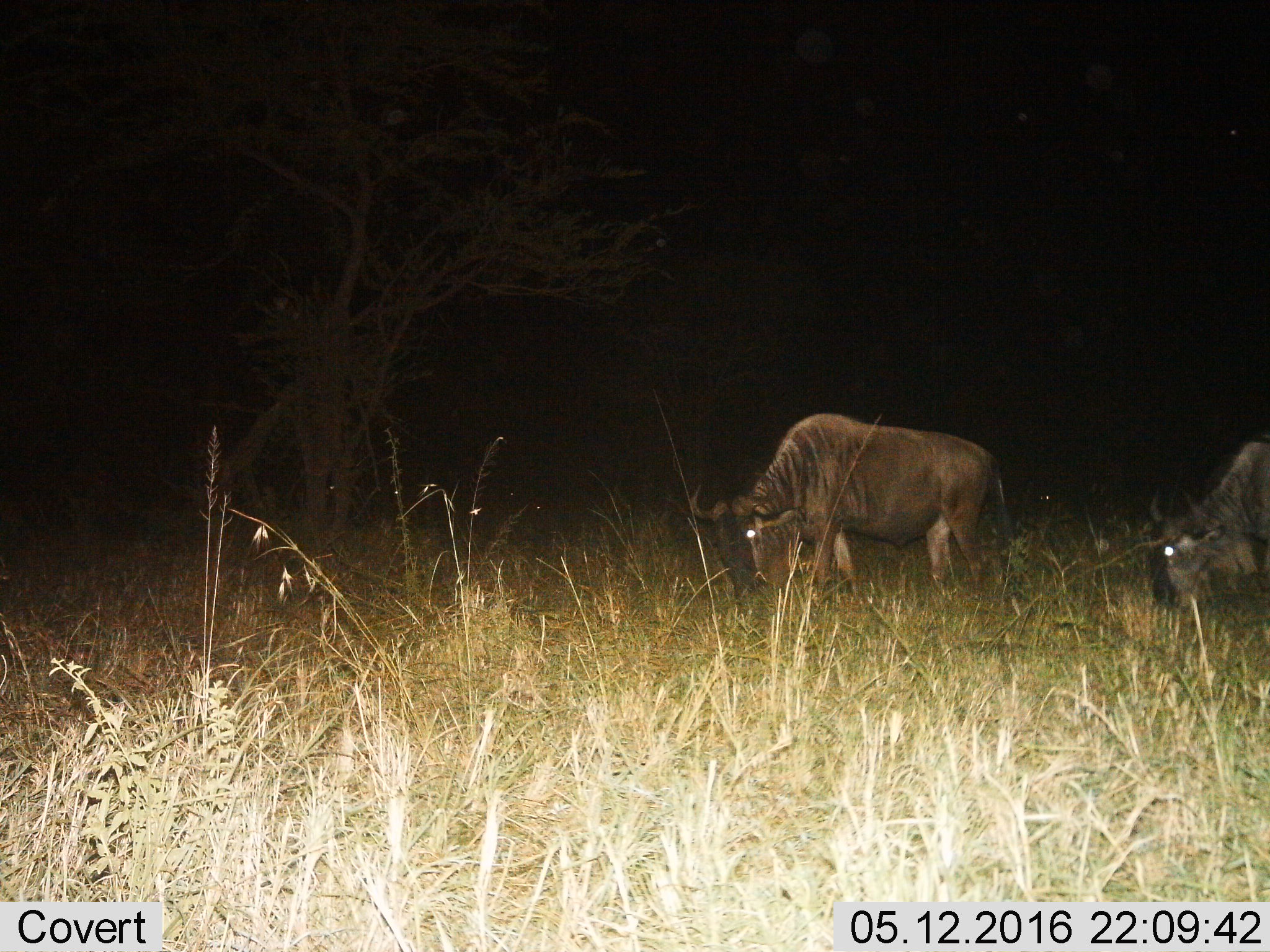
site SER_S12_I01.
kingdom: Animalia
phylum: Chordata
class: Mammalia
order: Artiodactyla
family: Bovidae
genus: Connochaetes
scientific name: Connochaetes taurinus taurinus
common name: blue wildebeest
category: wildebeestblue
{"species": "wildebeestblue (blue wildebeest) (Connochaetes taurinus taurinus)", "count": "2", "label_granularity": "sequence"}